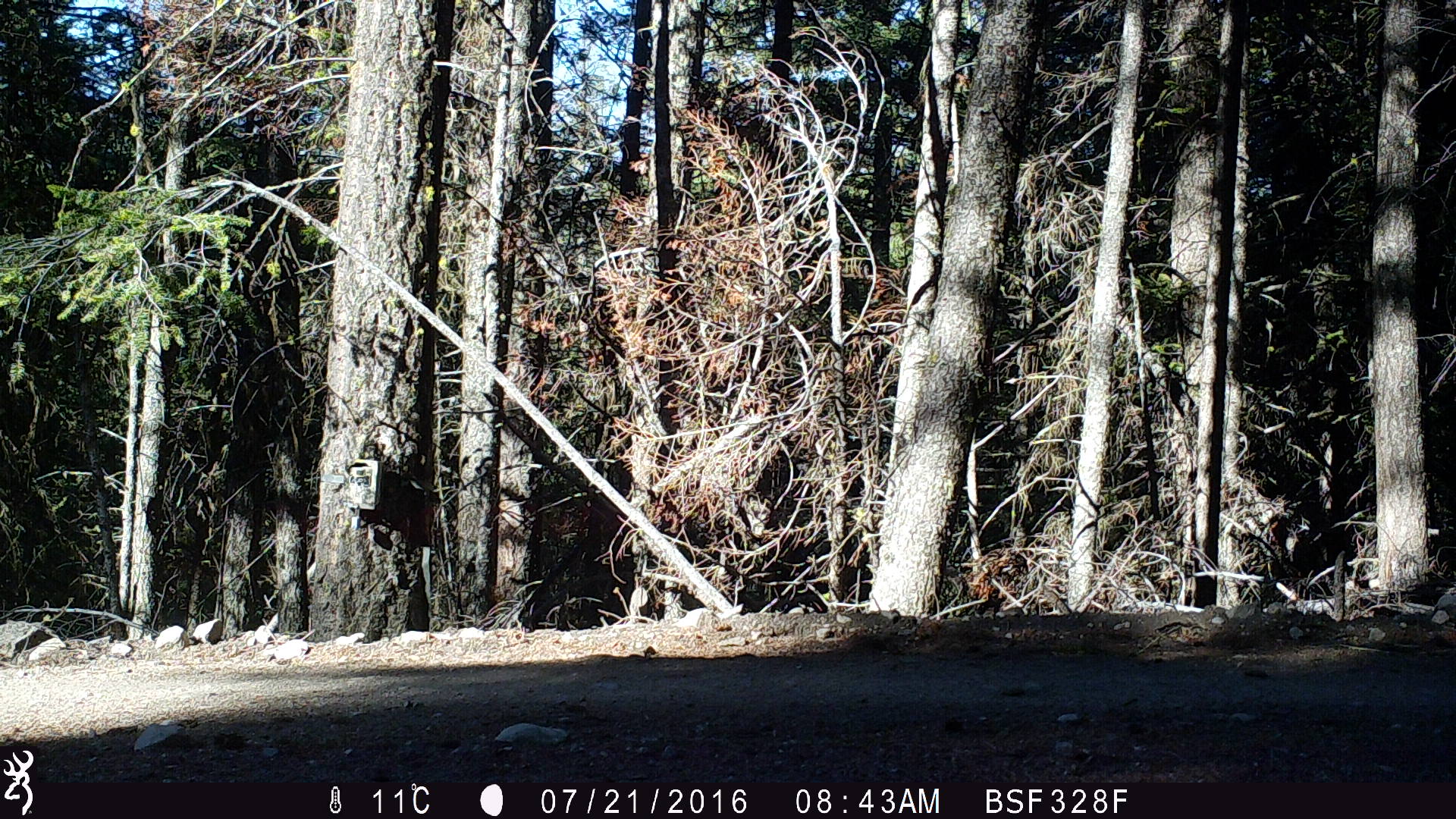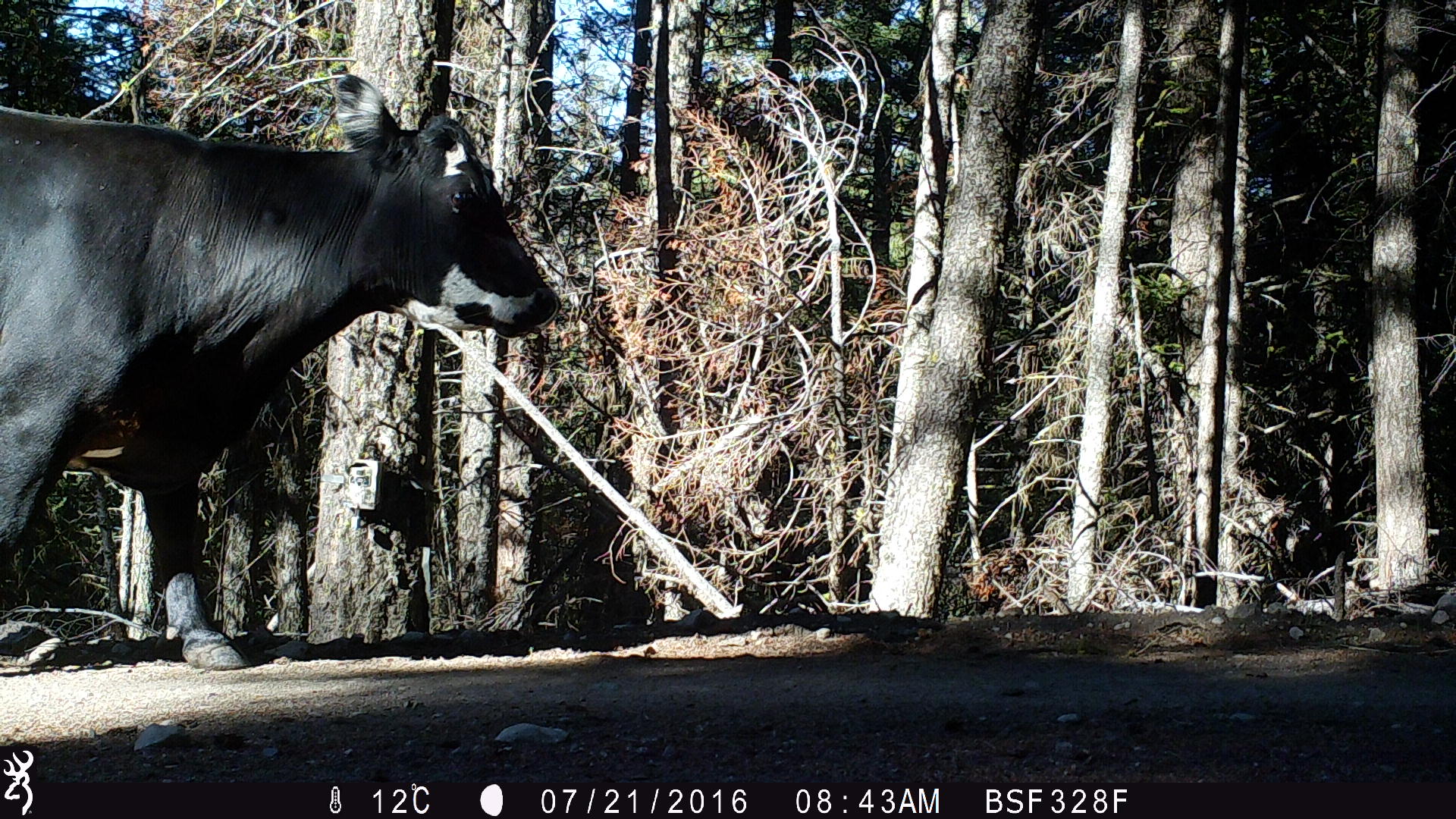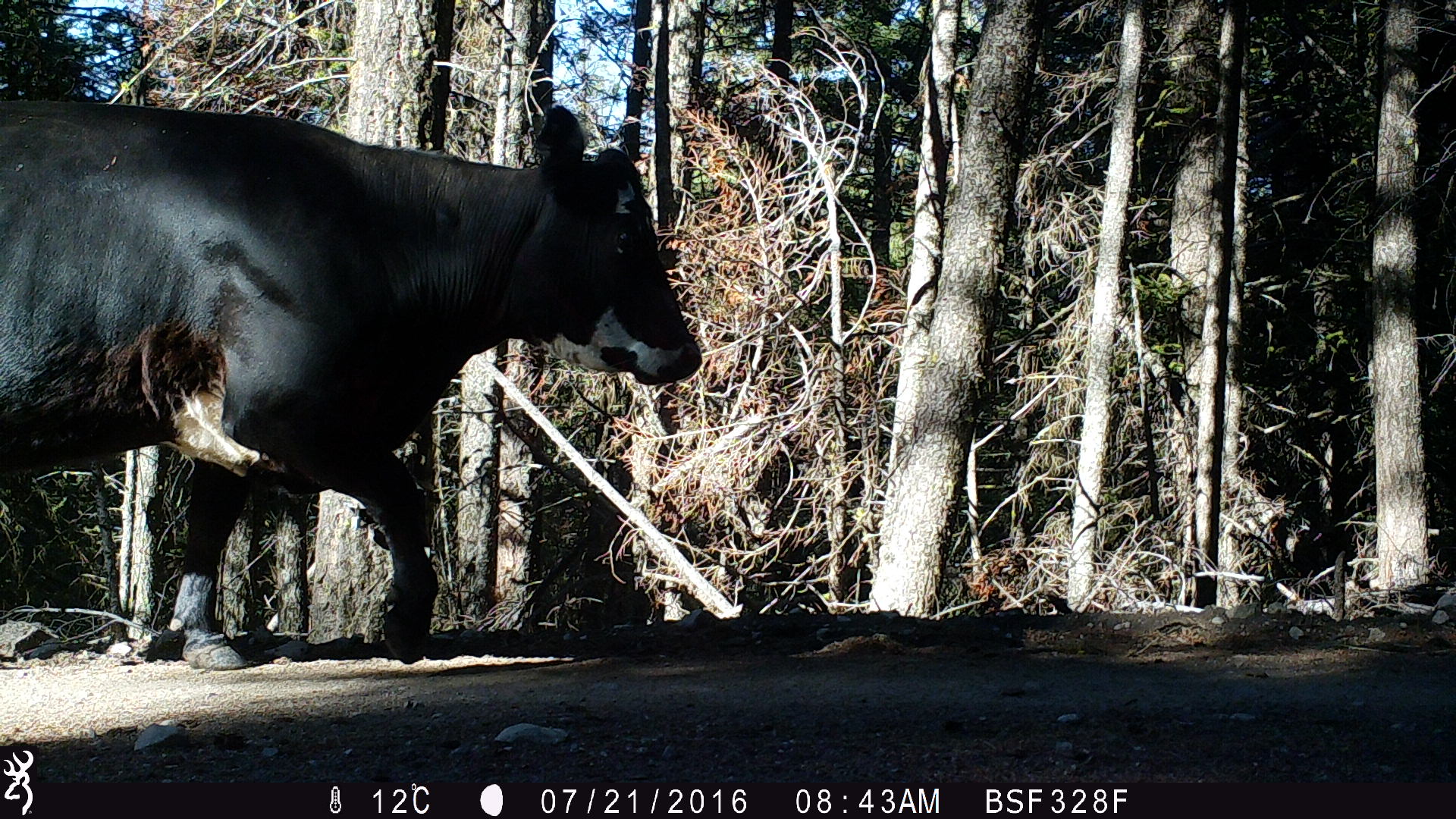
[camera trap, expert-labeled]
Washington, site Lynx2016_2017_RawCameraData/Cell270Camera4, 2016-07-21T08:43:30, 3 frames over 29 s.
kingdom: Animalia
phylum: Chordata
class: Mammalia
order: Artiodactyla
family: Bovidae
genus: Bos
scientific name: Bos taurus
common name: domestic cattle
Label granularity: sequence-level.